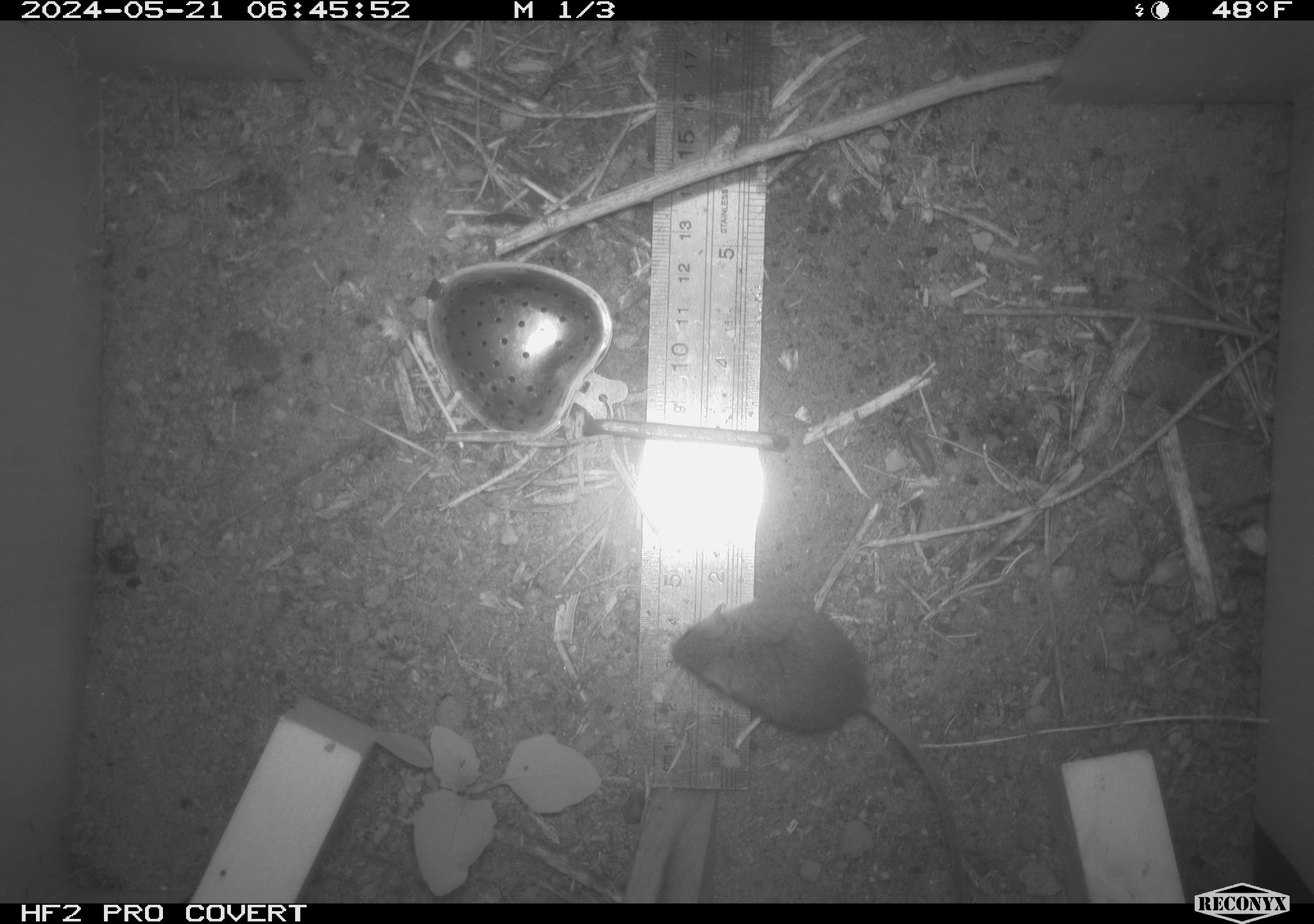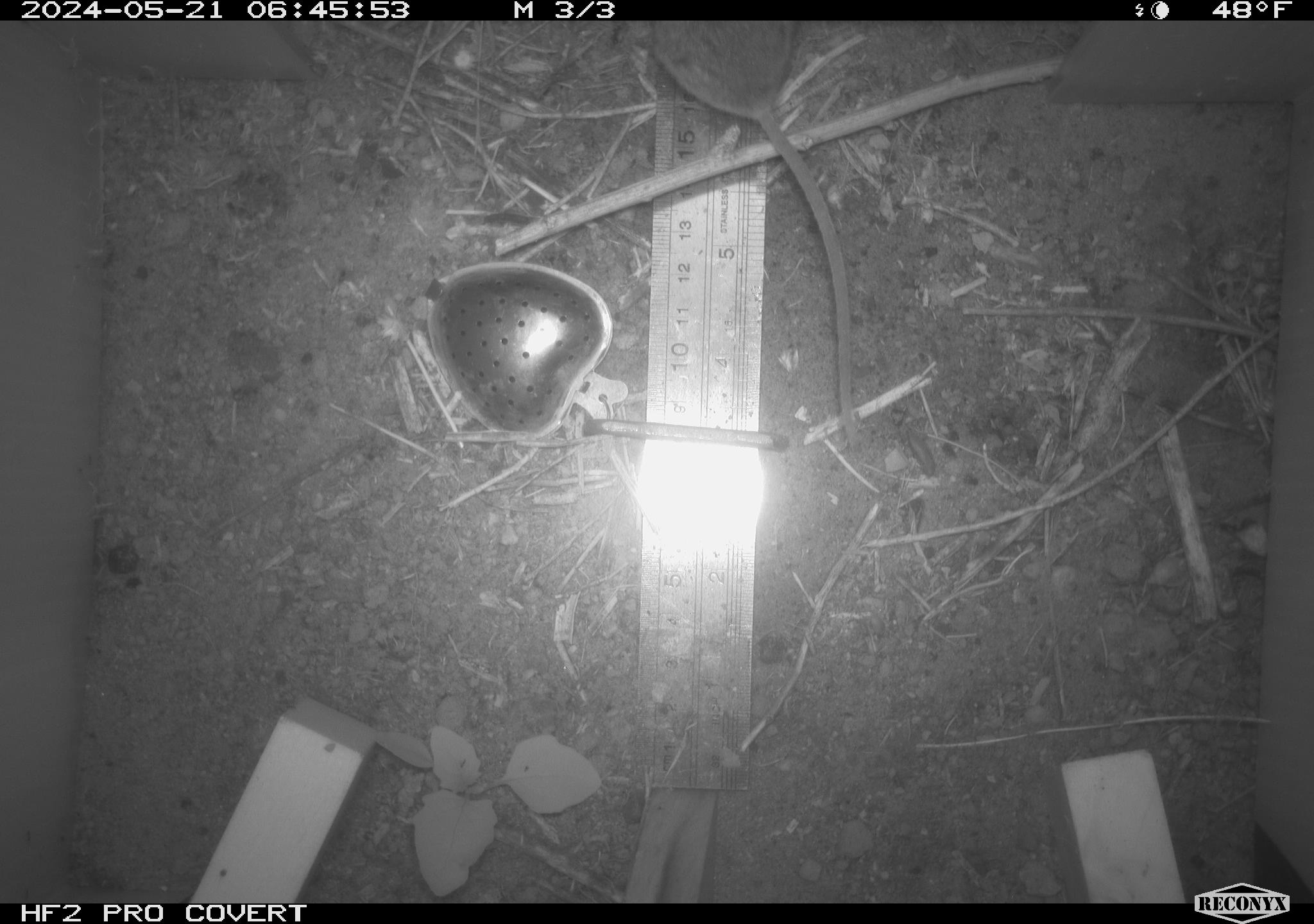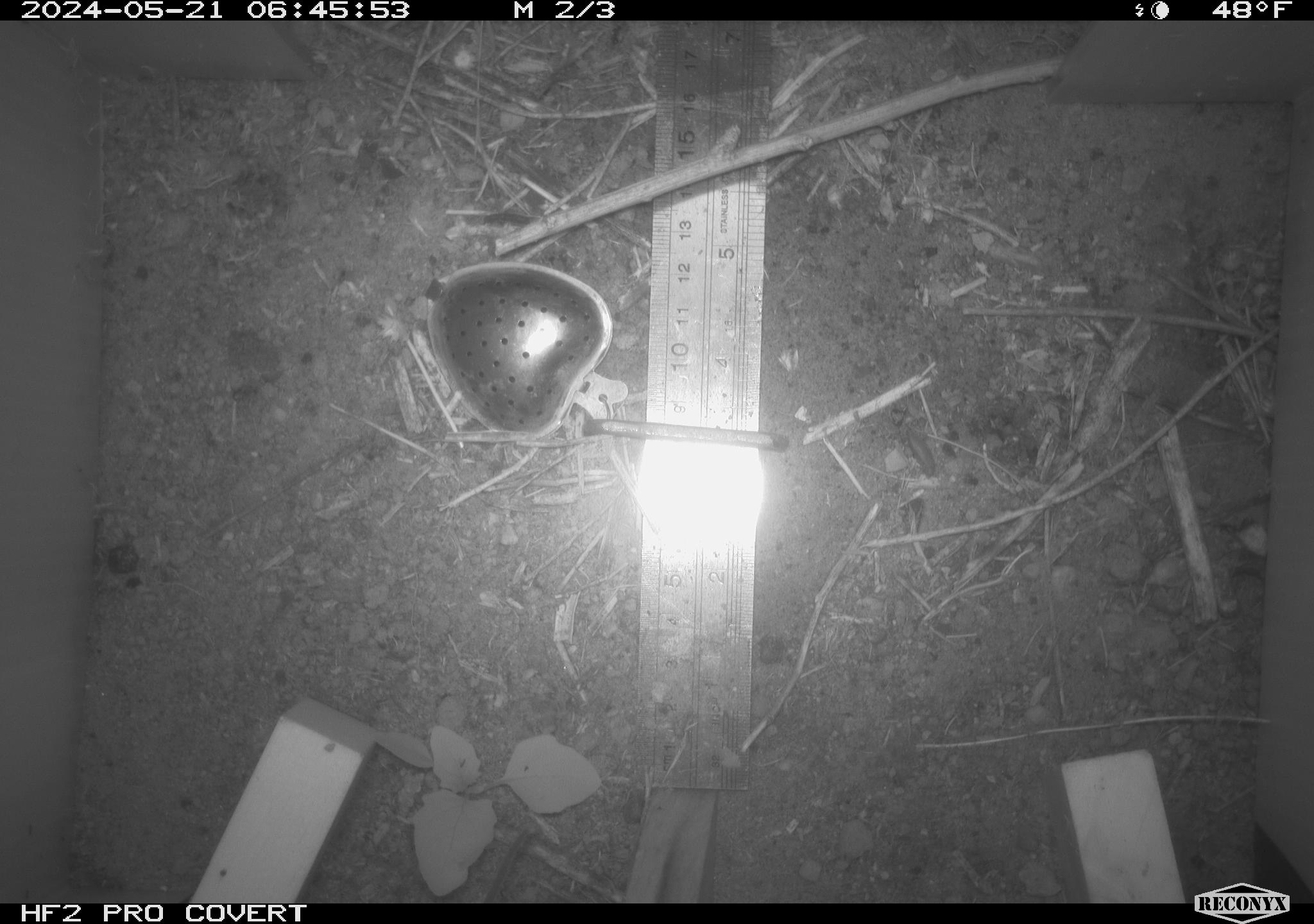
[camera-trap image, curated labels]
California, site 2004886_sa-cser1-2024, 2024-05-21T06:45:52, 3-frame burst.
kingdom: Animalia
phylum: Chordata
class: Mammalia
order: Rodentia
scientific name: Rodentia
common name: rodent